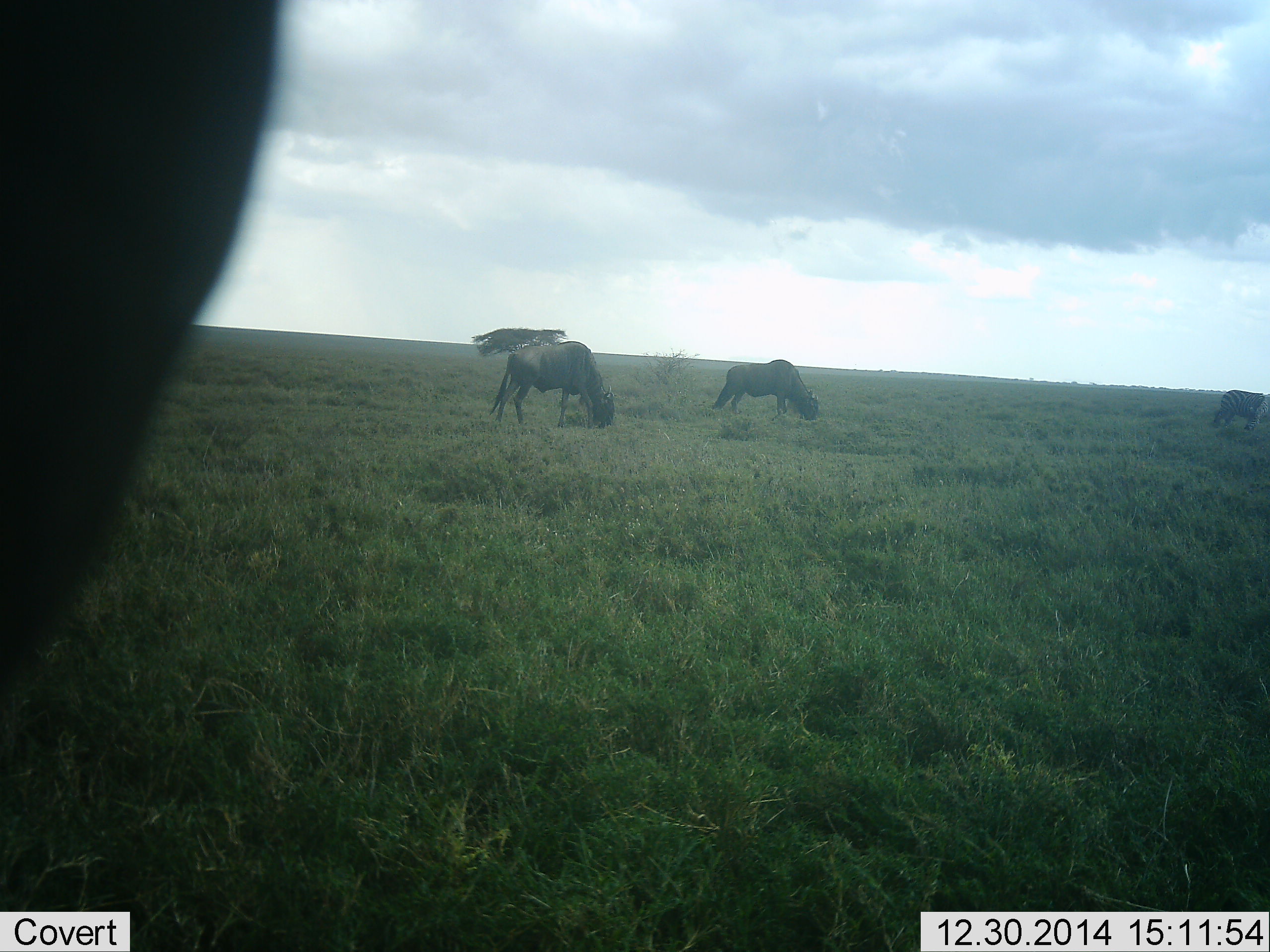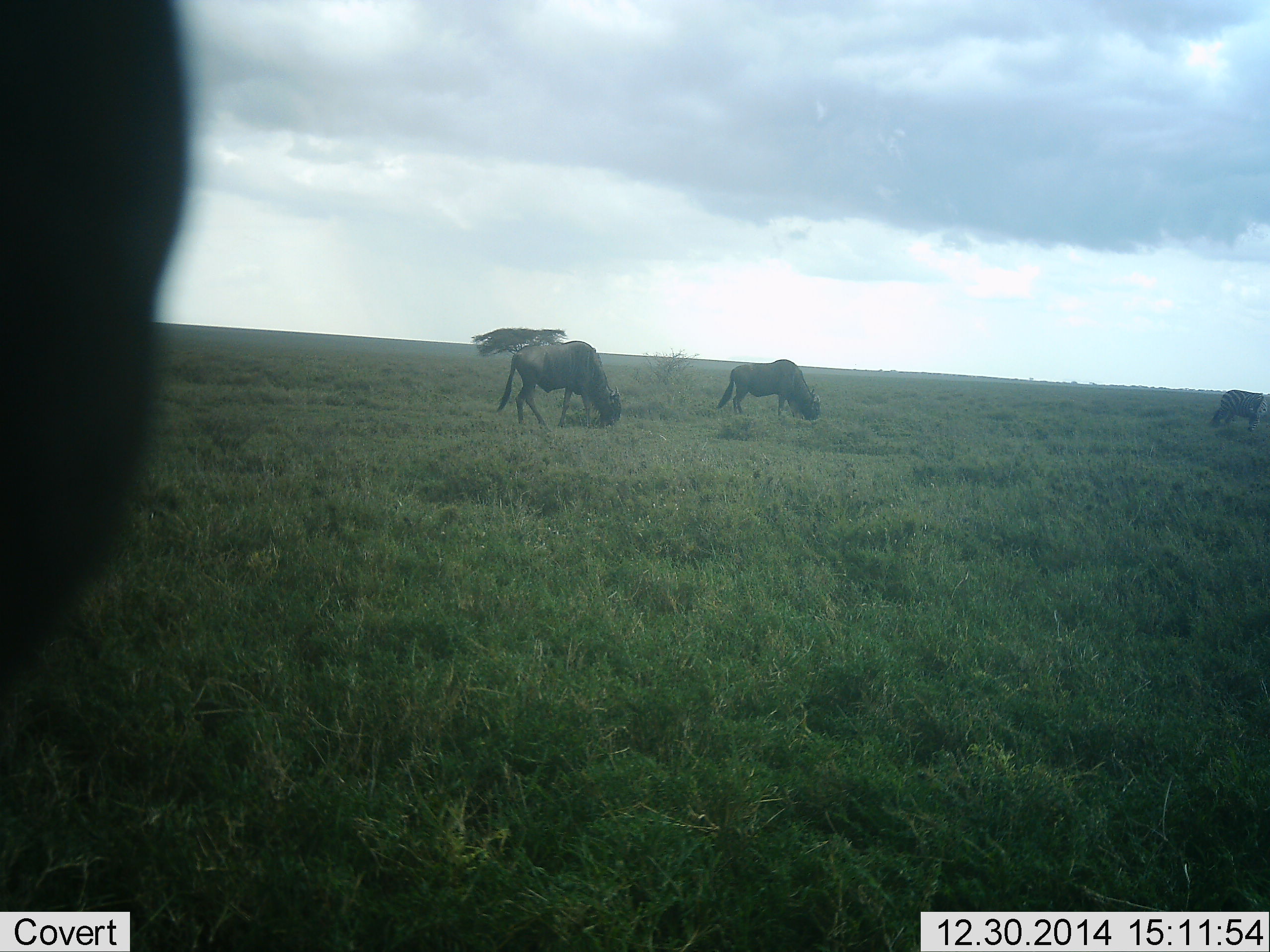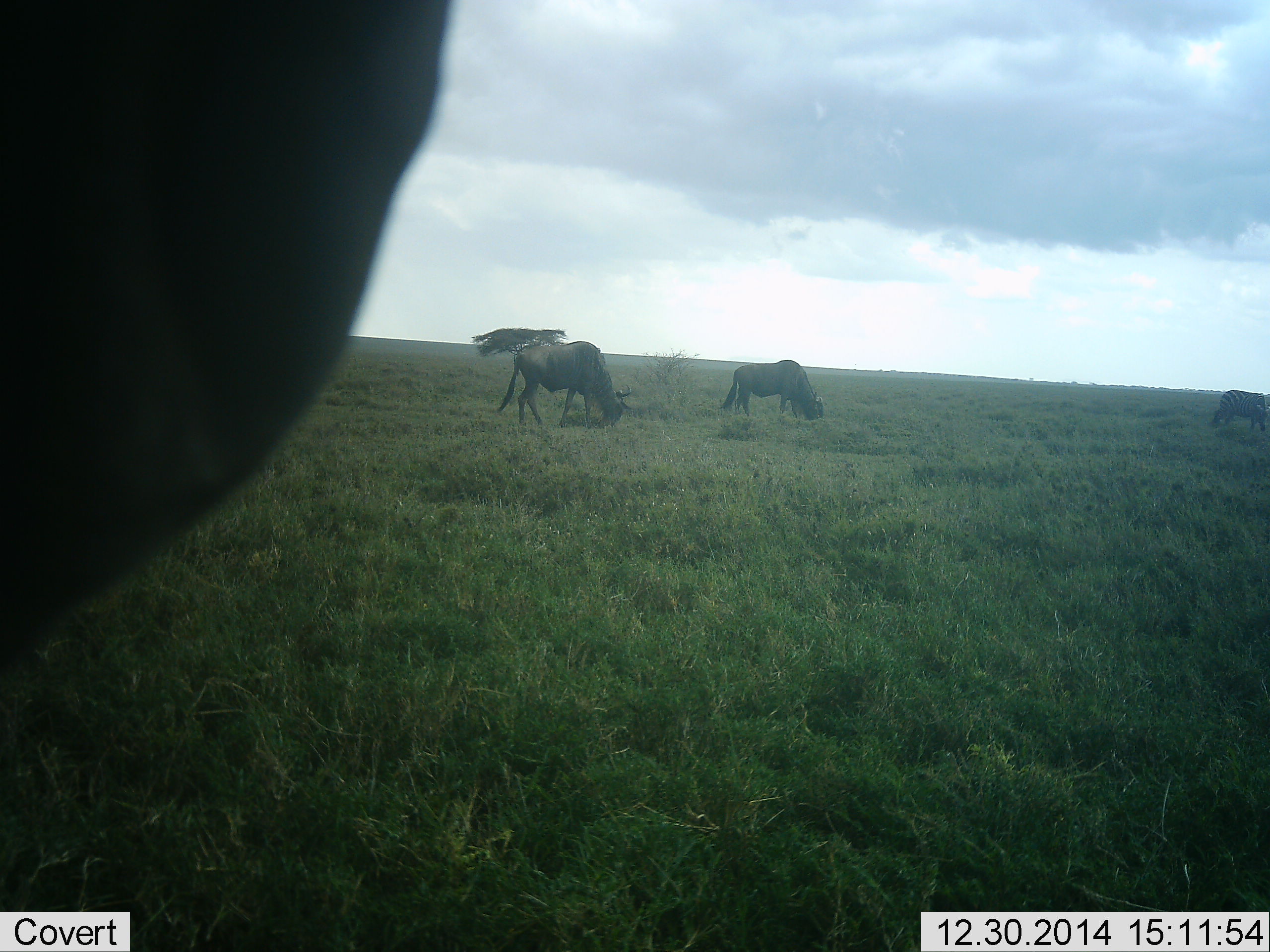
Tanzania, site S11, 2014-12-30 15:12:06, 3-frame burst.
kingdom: Animalia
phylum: Chordata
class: Mammalia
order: Artiodactyla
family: Bovidae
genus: Connochaetes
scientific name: Connochaetes taurinus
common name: blue wildebeest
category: wildebeest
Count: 4.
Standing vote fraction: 30%.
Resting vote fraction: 0%.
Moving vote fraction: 10%.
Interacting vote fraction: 10%.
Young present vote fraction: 0%.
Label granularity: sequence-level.